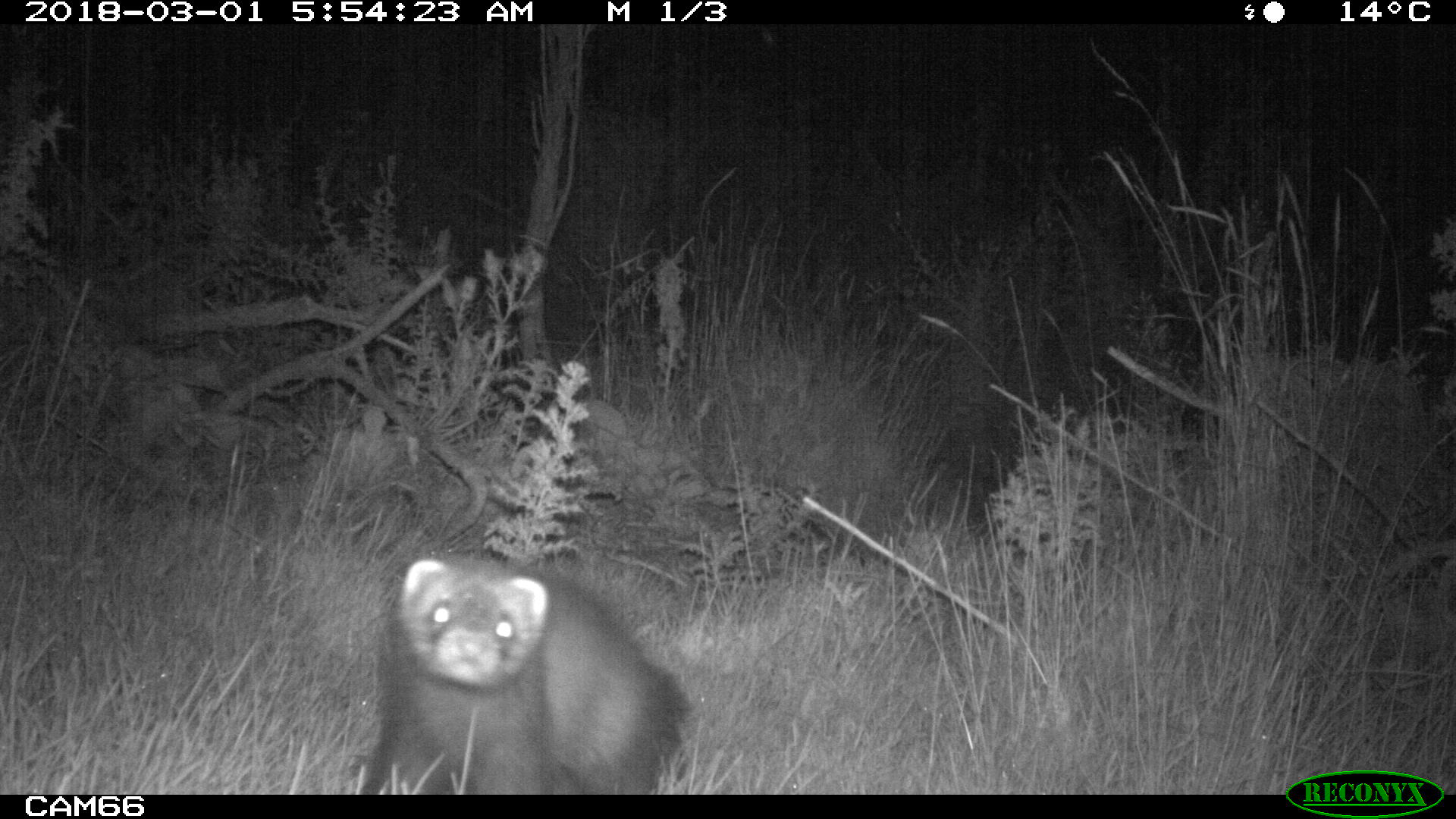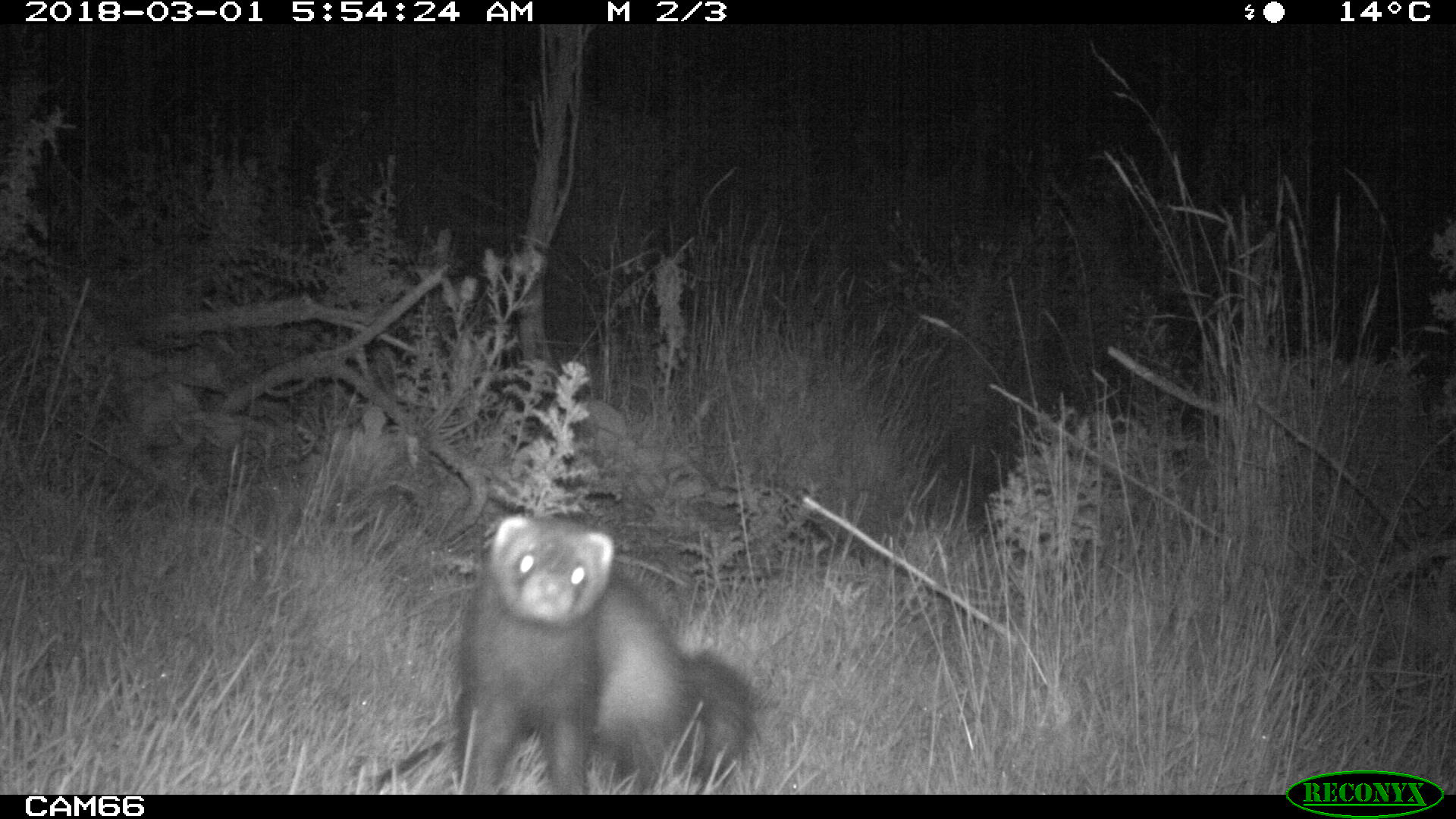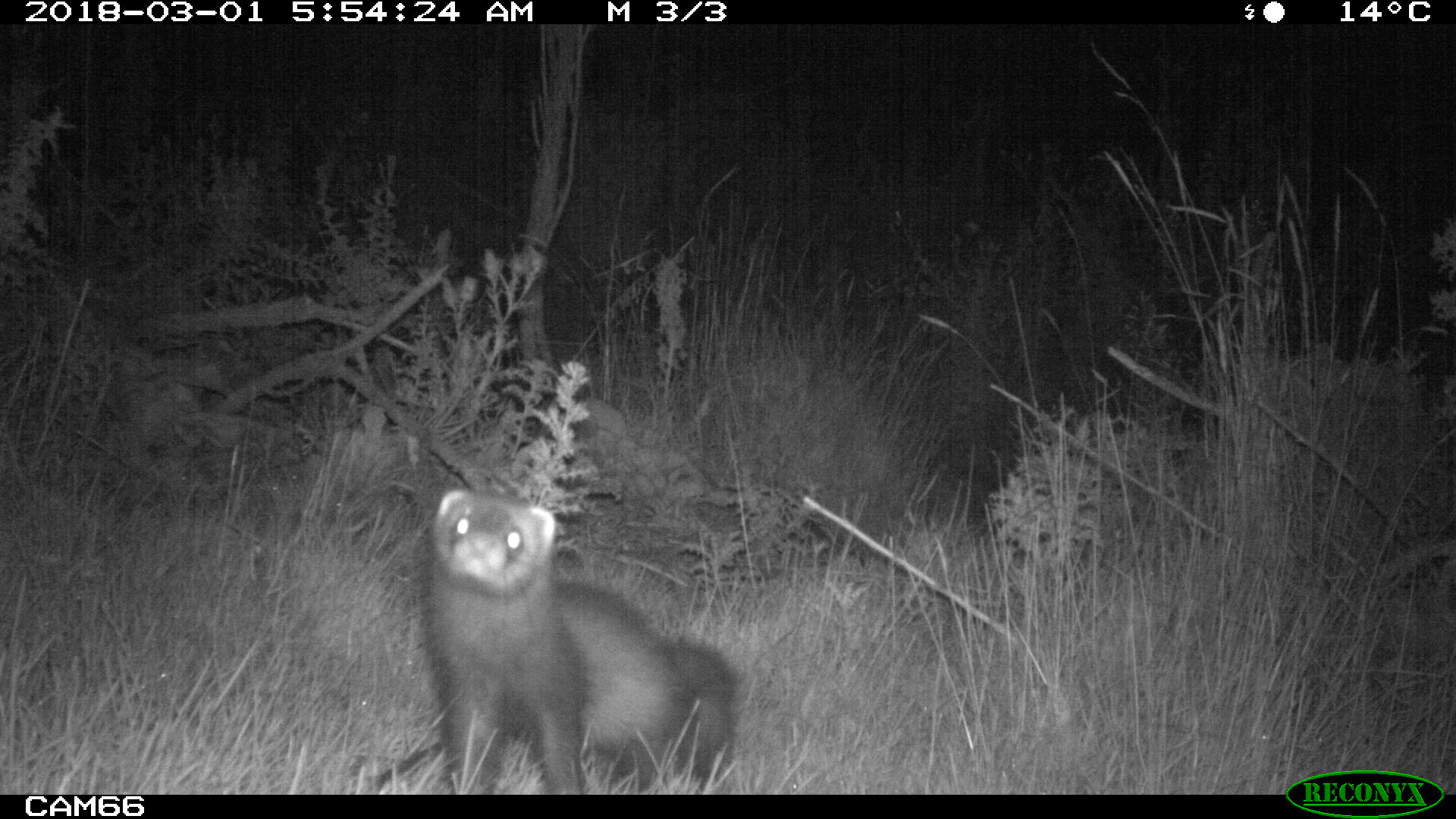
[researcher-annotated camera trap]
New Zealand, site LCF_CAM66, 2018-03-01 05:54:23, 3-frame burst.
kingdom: Animalia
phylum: Chordata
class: Mammalia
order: Carnivora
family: Mustelidae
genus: Mustela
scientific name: Mustela furo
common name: ferret